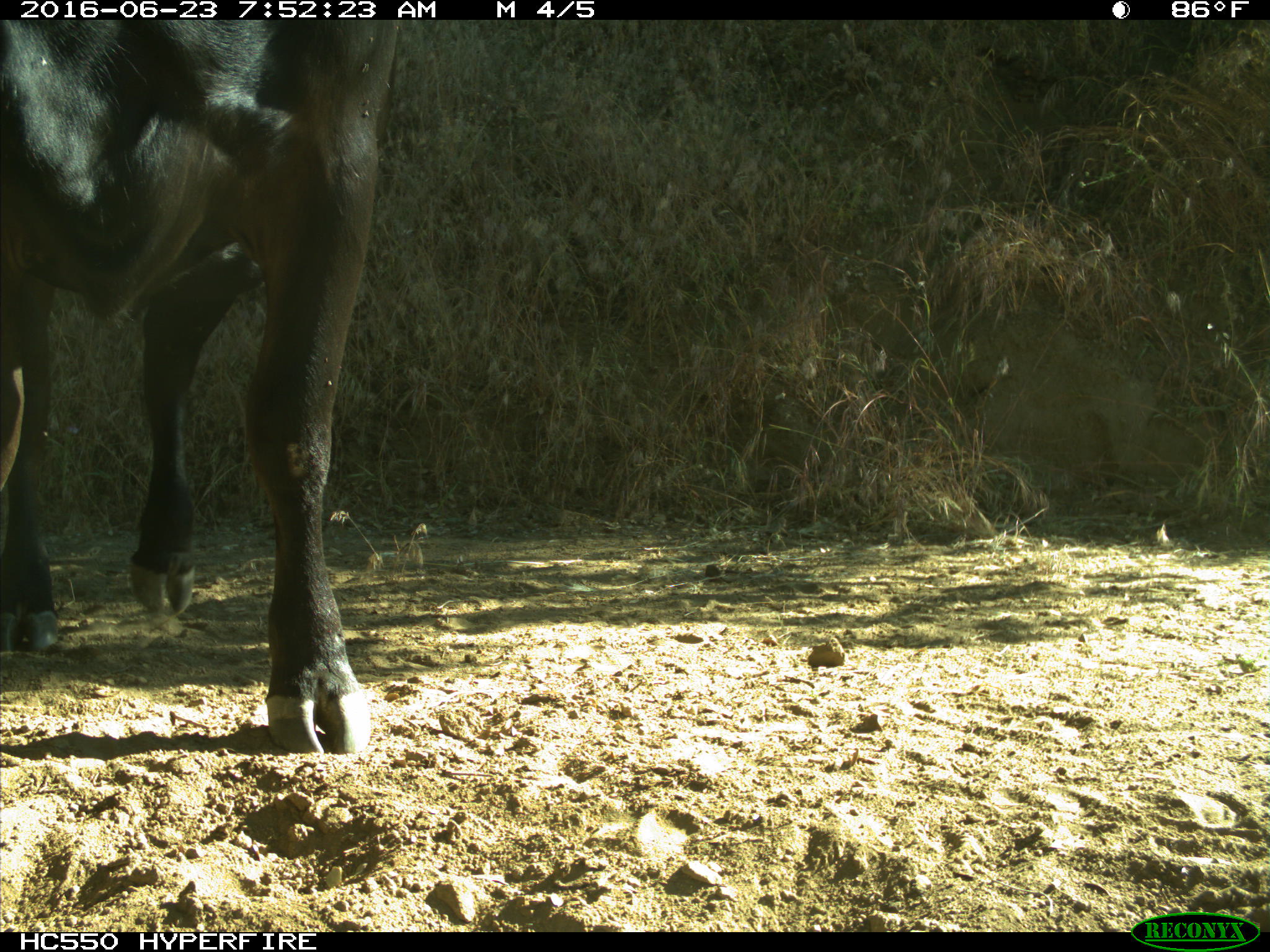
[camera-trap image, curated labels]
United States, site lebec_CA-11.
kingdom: Animalia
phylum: Chordata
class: Mammalia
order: Artiodactyla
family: Bovidae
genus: Bos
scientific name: Bos taurus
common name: domestic cow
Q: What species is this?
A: Bos taurus (domestic cow).